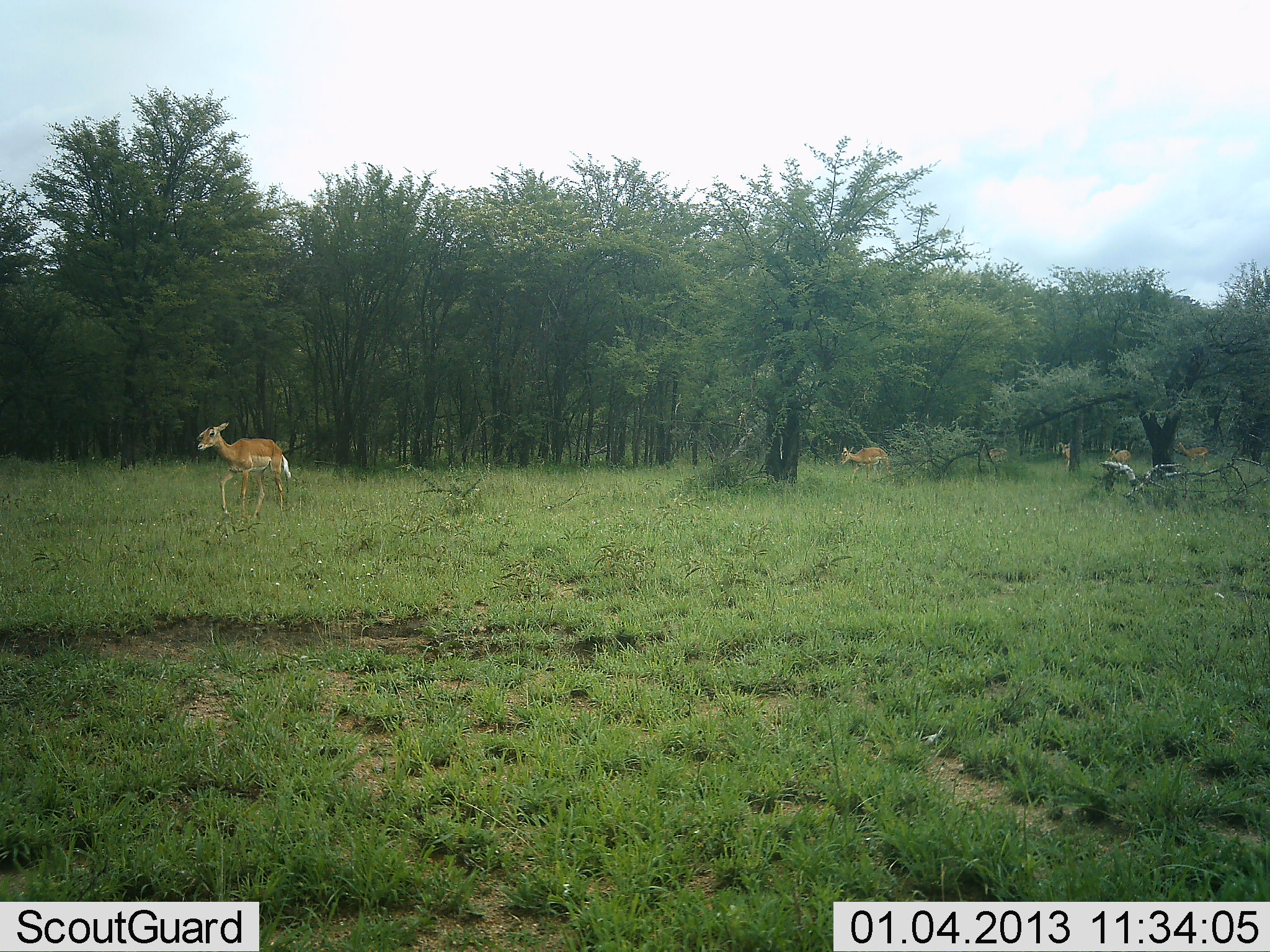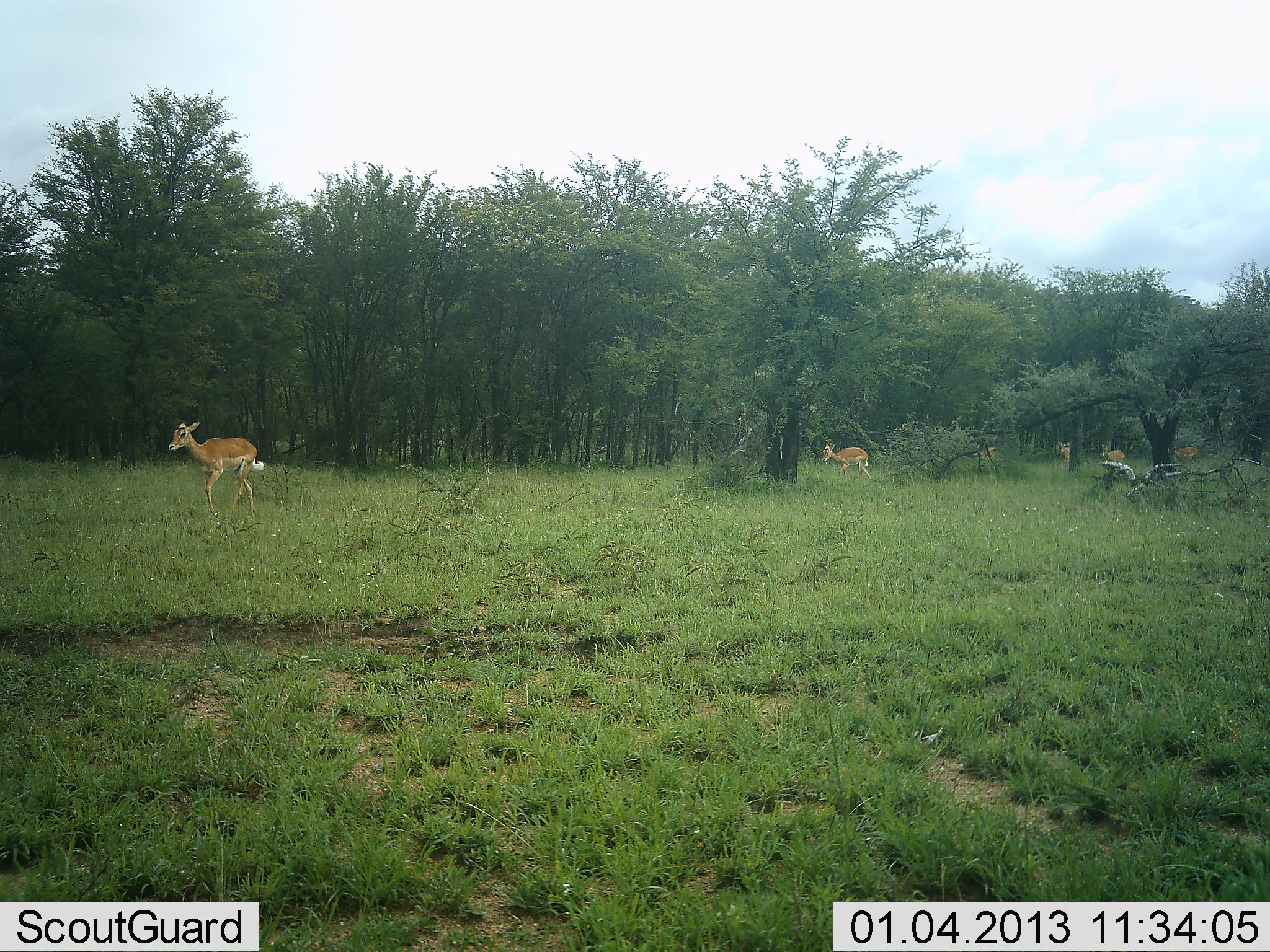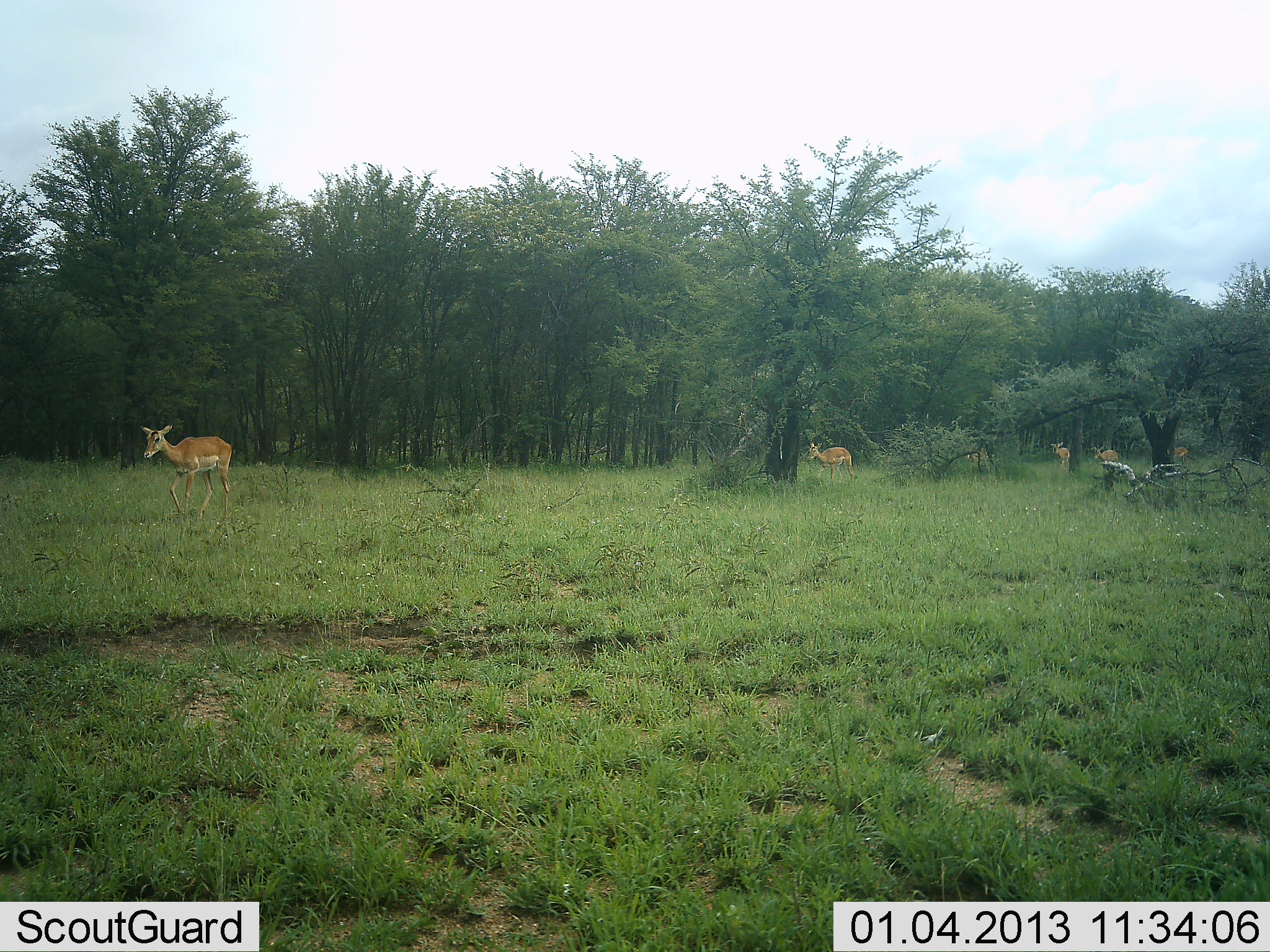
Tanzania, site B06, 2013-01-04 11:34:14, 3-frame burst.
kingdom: Animalia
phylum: Chordata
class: Mammalia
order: Artiodactyla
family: Bovidae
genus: Aepyceros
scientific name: Aepyceros melampus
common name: impala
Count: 6.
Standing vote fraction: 4%.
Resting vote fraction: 0%.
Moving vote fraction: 100%.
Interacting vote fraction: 0%.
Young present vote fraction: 0%.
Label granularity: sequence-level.